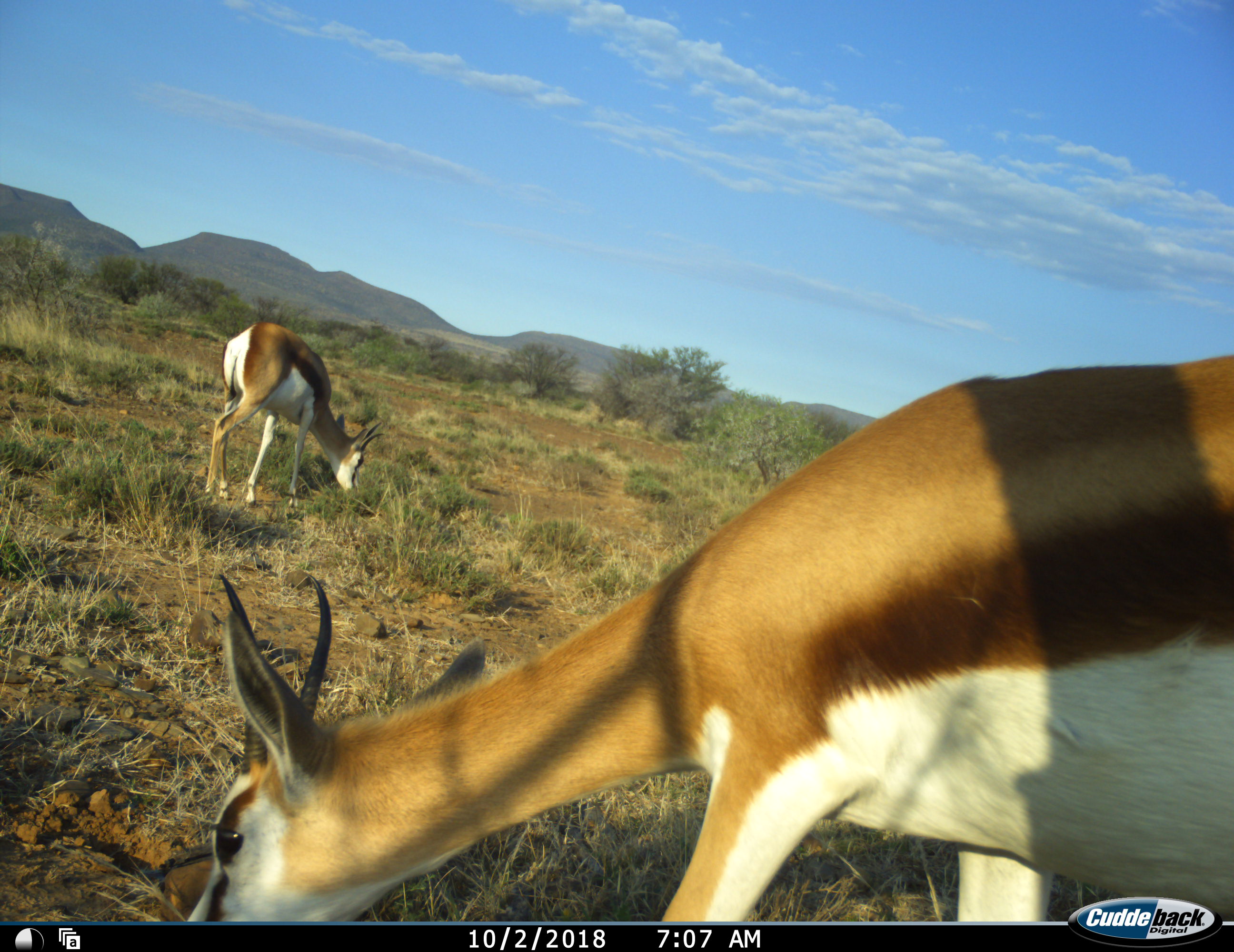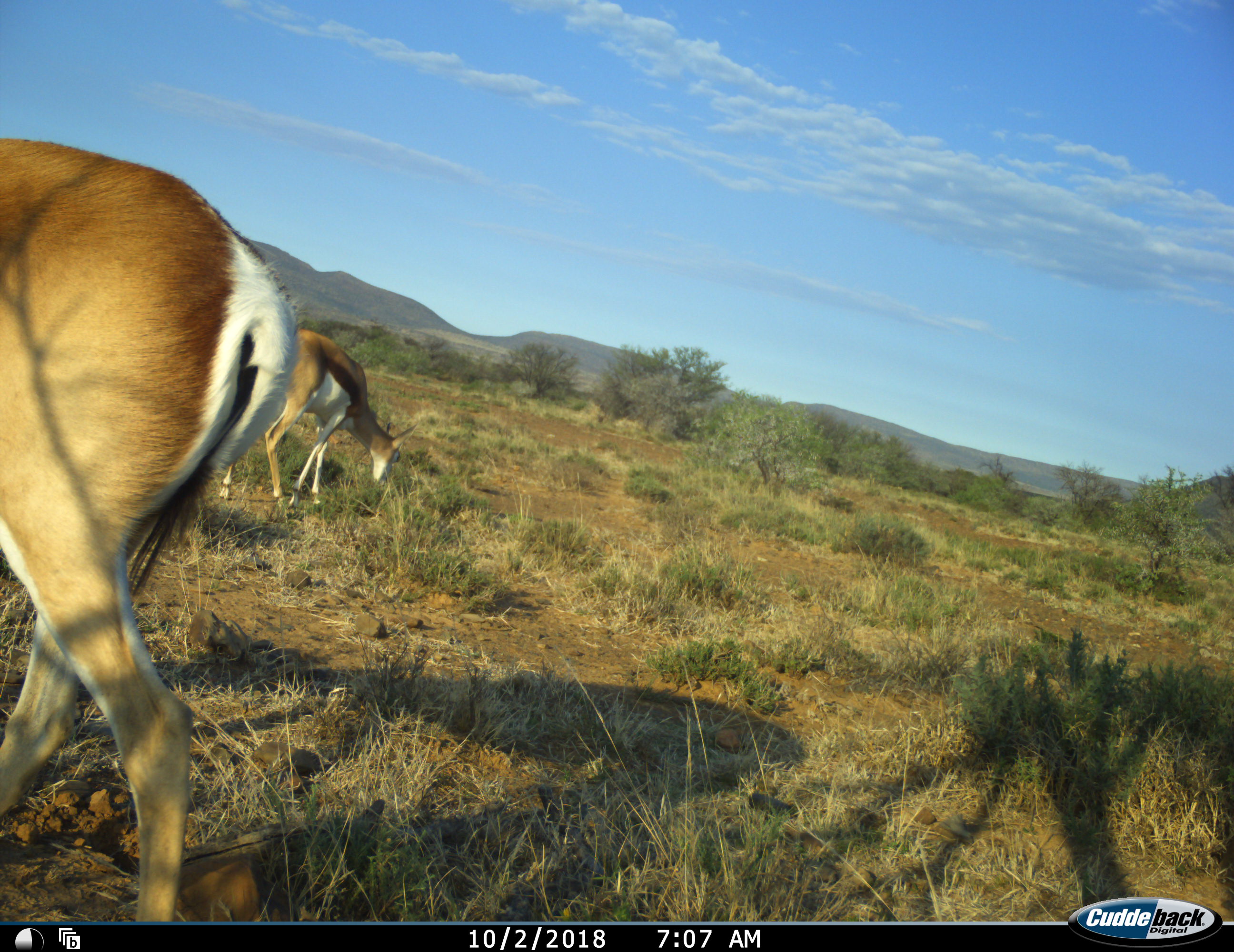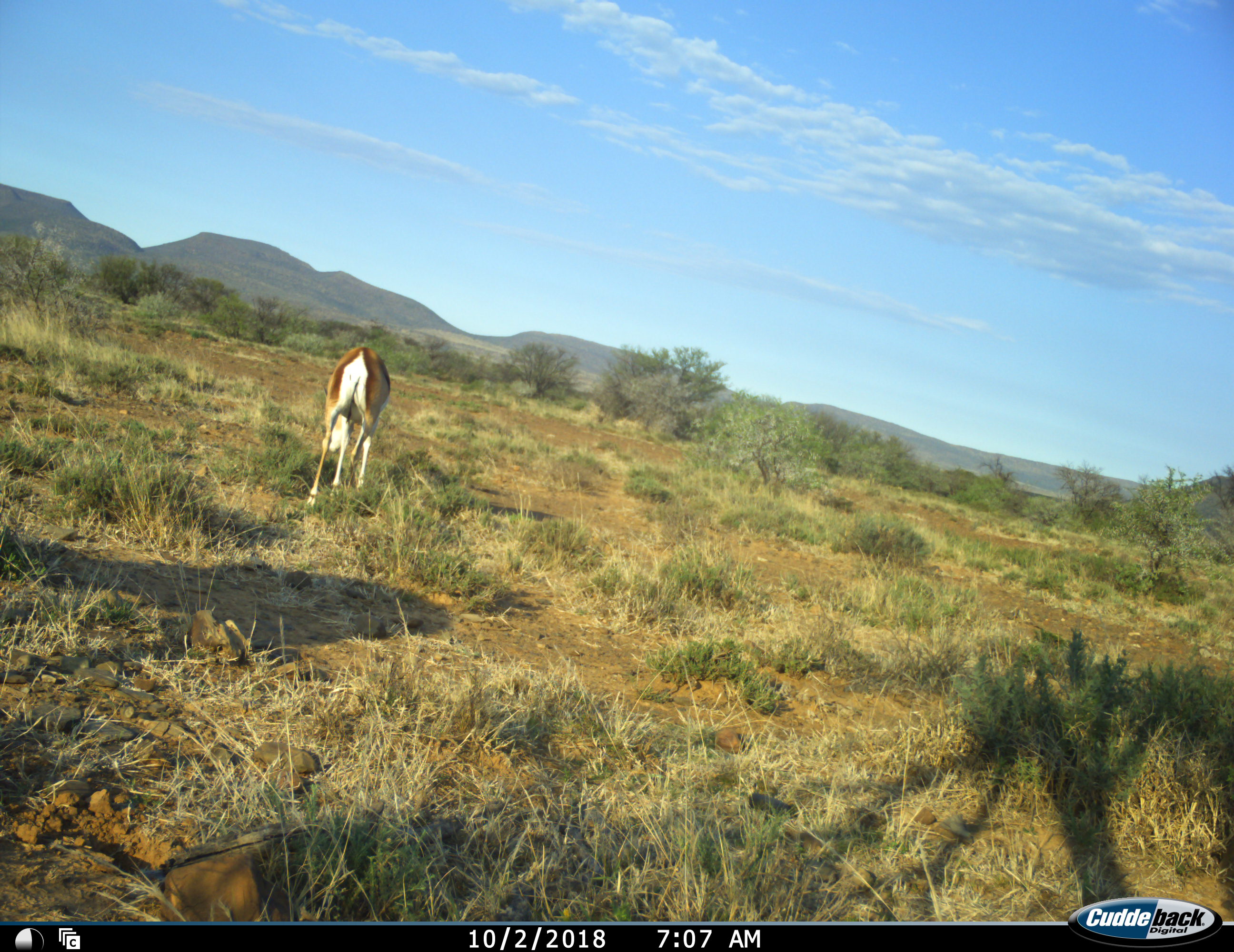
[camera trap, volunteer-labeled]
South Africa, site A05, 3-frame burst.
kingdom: Animalia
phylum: Chordata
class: Mammalia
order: Artiodactyla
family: Bovidae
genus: Antidorcas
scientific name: Antidorcas marsupialis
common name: springbok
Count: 2.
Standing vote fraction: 11%.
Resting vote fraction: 0%.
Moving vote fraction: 67%.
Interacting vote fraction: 0%.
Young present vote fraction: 0%.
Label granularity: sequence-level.